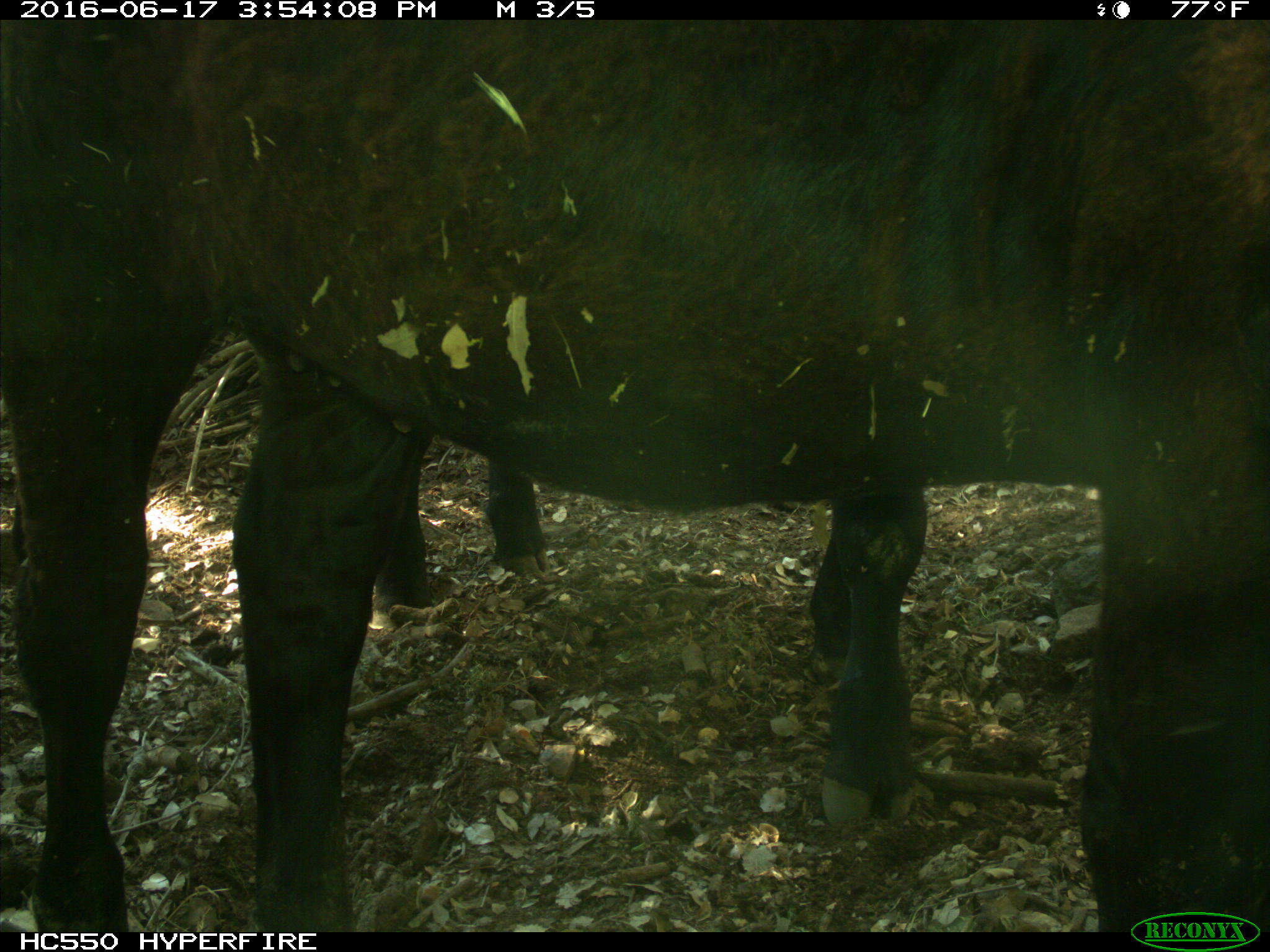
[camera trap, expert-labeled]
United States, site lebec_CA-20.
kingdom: Animalia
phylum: Chordata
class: Mammalia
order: Artiodactyla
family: Bovidae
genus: Bos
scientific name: Bos taurus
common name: domestic cow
Bos taurus (domestic cow).